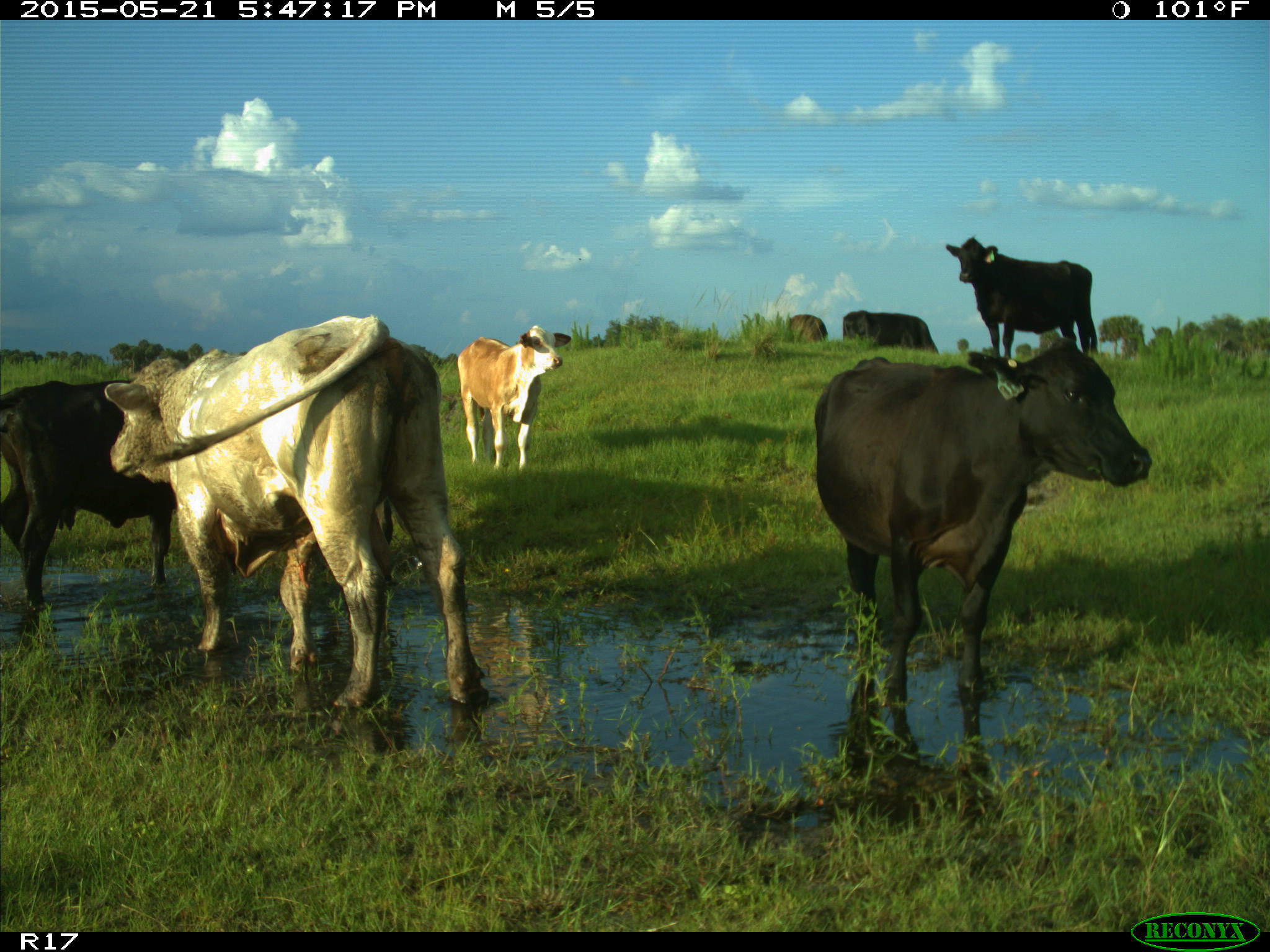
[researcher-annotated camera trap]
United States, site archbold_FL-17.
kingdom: Animalia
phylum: Chordata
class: Mammalia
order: Artiodactyla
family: Bovidae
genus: Bos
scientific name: Bos taurus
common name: domestic cow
Bos taurus (domestic cow).